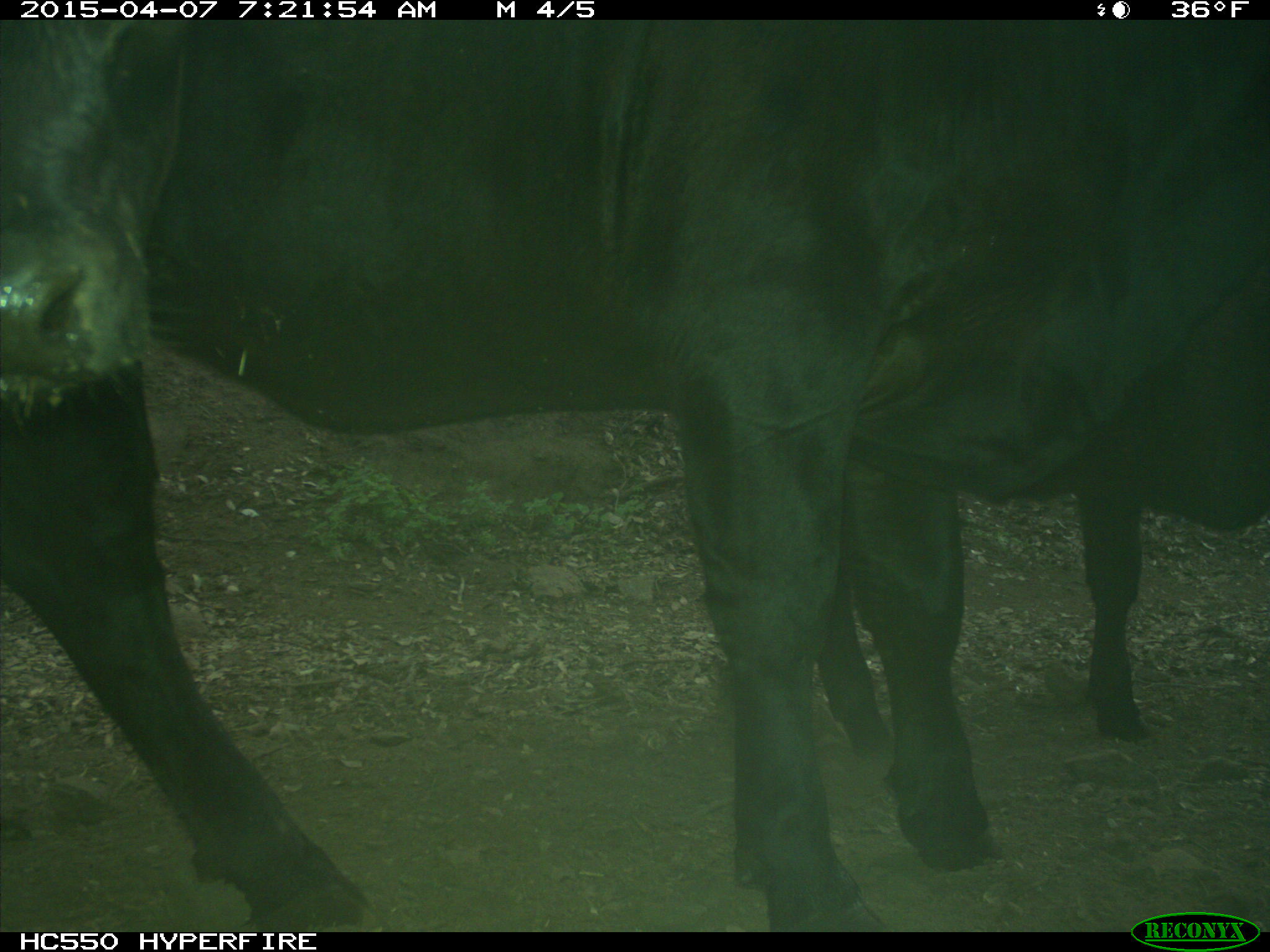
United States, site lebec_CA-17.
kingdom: Animalia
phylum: Chordata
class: Mammalia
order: Artiodactyla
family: Bovidae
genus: Bos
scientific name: Bos taurus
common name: domestic cow